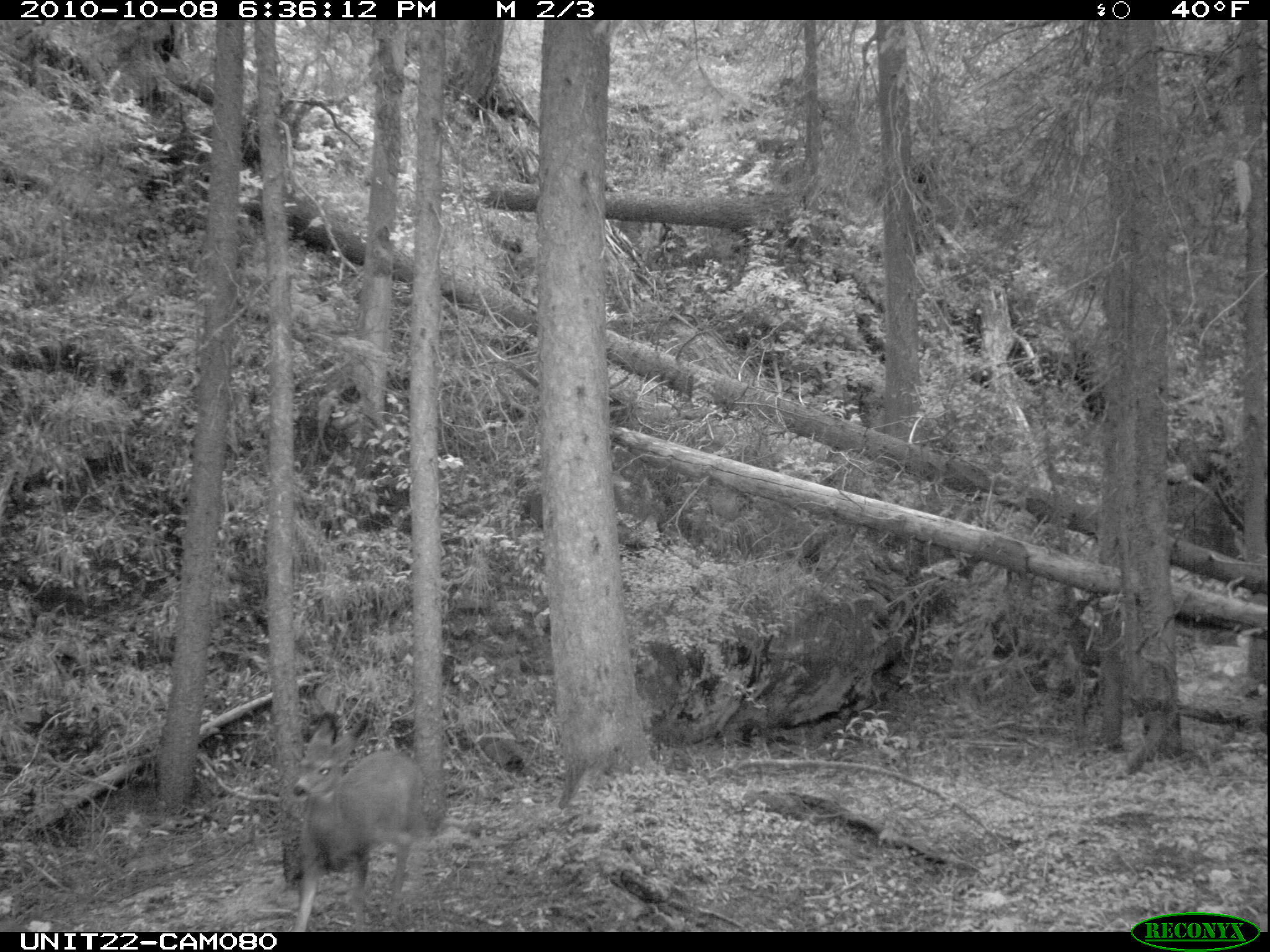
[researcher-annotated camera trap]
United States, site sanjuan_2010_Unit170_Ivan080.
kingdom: Animalia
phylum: Chordata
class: Mammalia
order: Artiodactyla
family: Cervidae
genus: Odocoileus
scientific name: Odocoileus hemionus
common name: mule deer